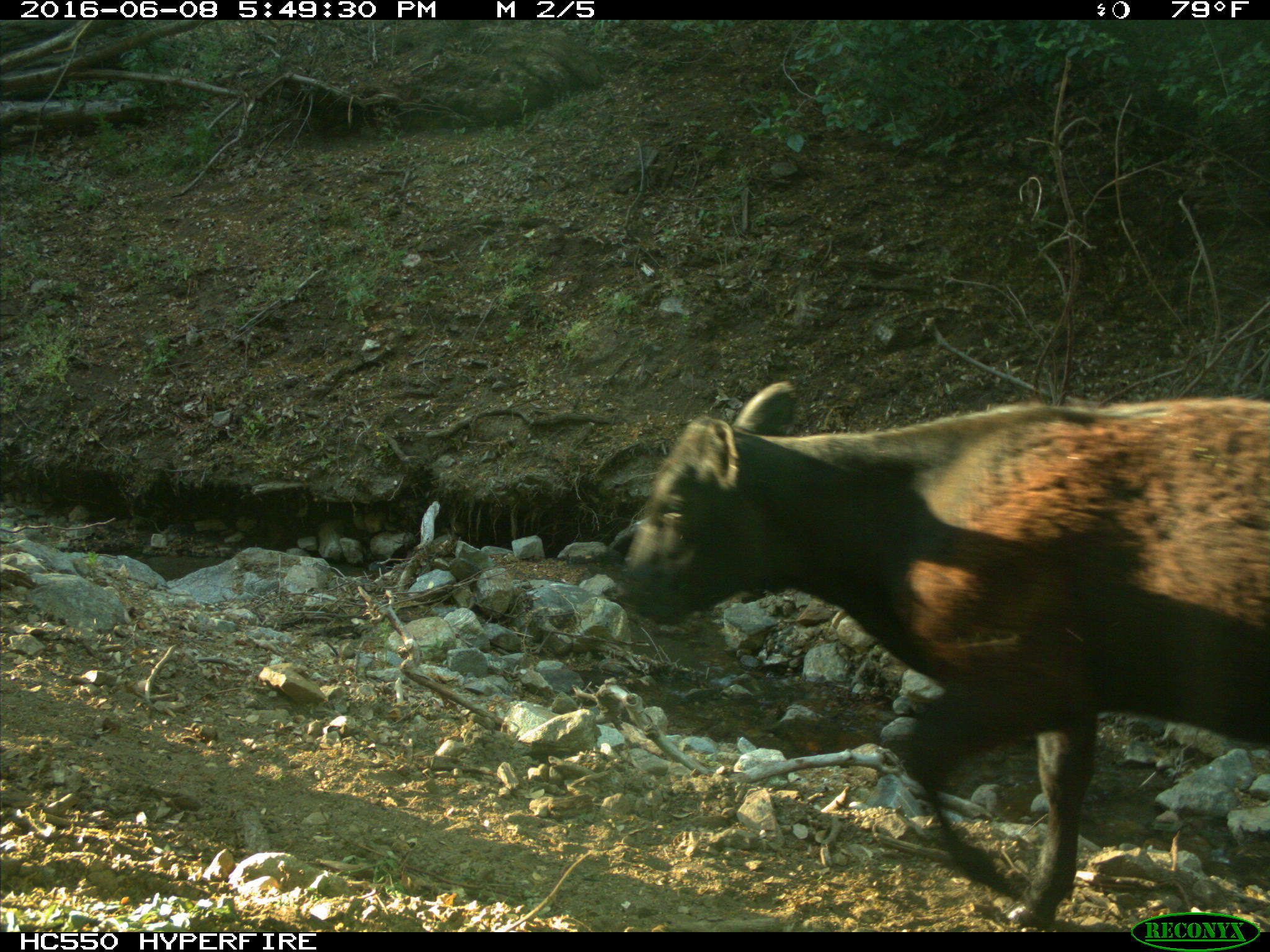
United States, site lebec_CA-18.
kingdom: Animalia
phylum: Chordata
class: Mammalia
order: Artiodactyla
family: Bovidae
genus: Bos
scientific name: Bos taurus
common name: domestic cow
Bos taurus (domestic cow).